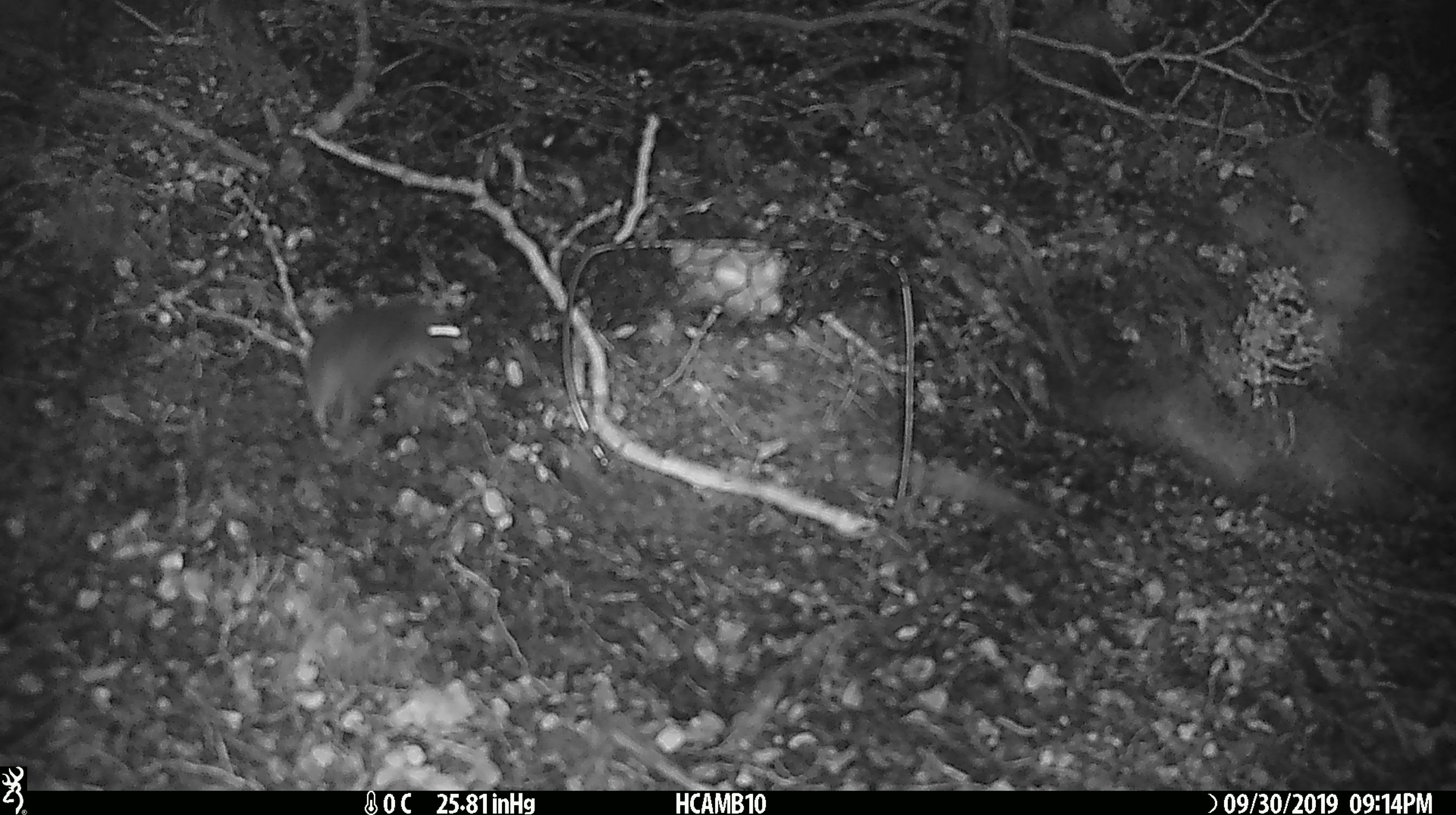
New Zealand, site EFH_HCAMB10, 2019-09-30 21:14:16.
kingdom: Animalia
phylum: Chordata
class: Mammalia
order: Rodentia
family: Muridae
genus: Mus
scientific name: Mus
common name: mouse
Mouse (Mus).